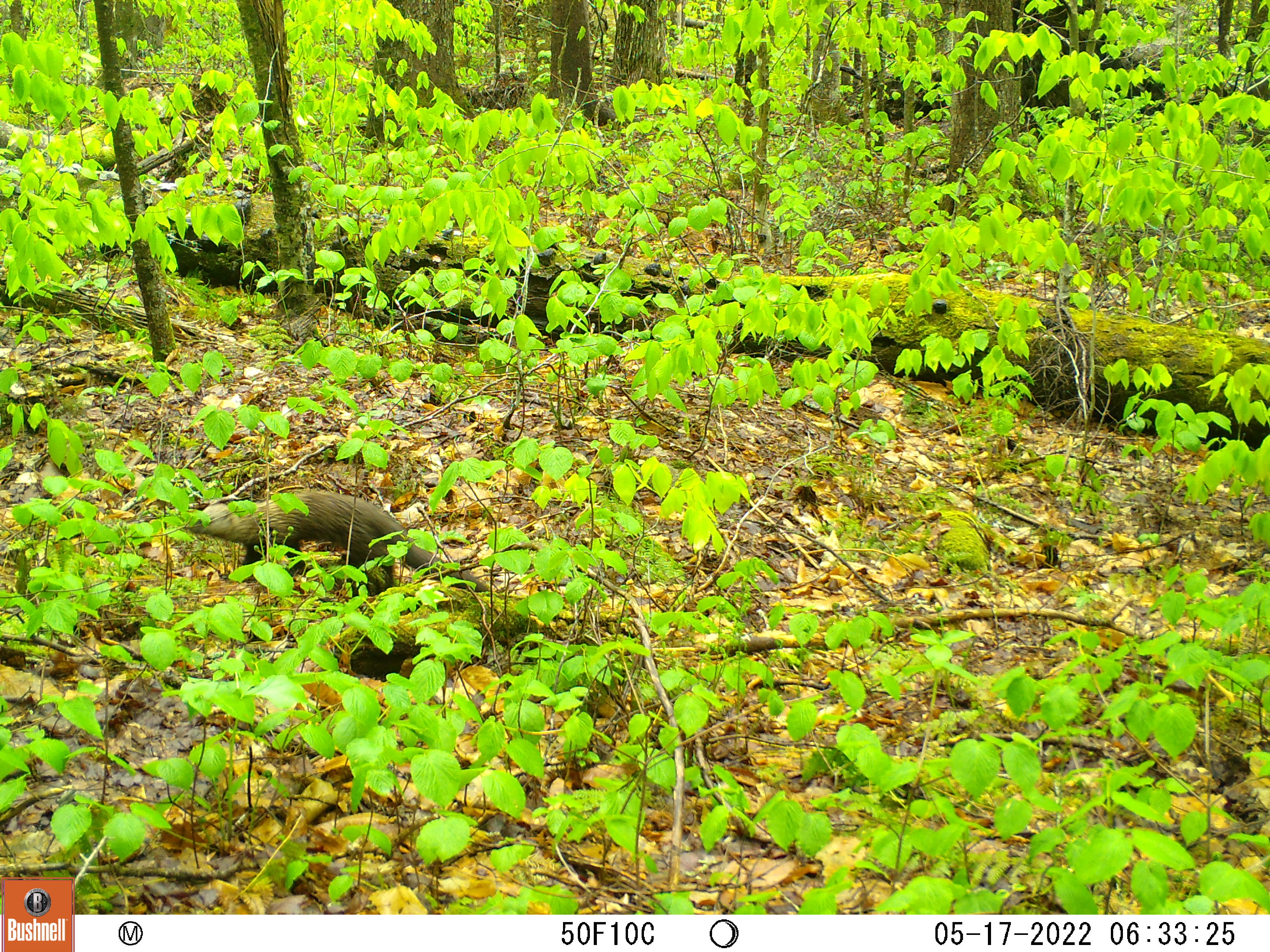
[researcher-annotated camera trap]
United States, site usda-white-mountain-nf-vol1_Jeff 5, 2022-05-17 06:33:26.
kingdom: Animalia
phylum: Chordata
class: Mammalia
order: Carnivora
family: Mustelidae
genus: Pekania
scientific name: Pekania pennanti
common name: fisher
Fisher (Pekania pennanti).